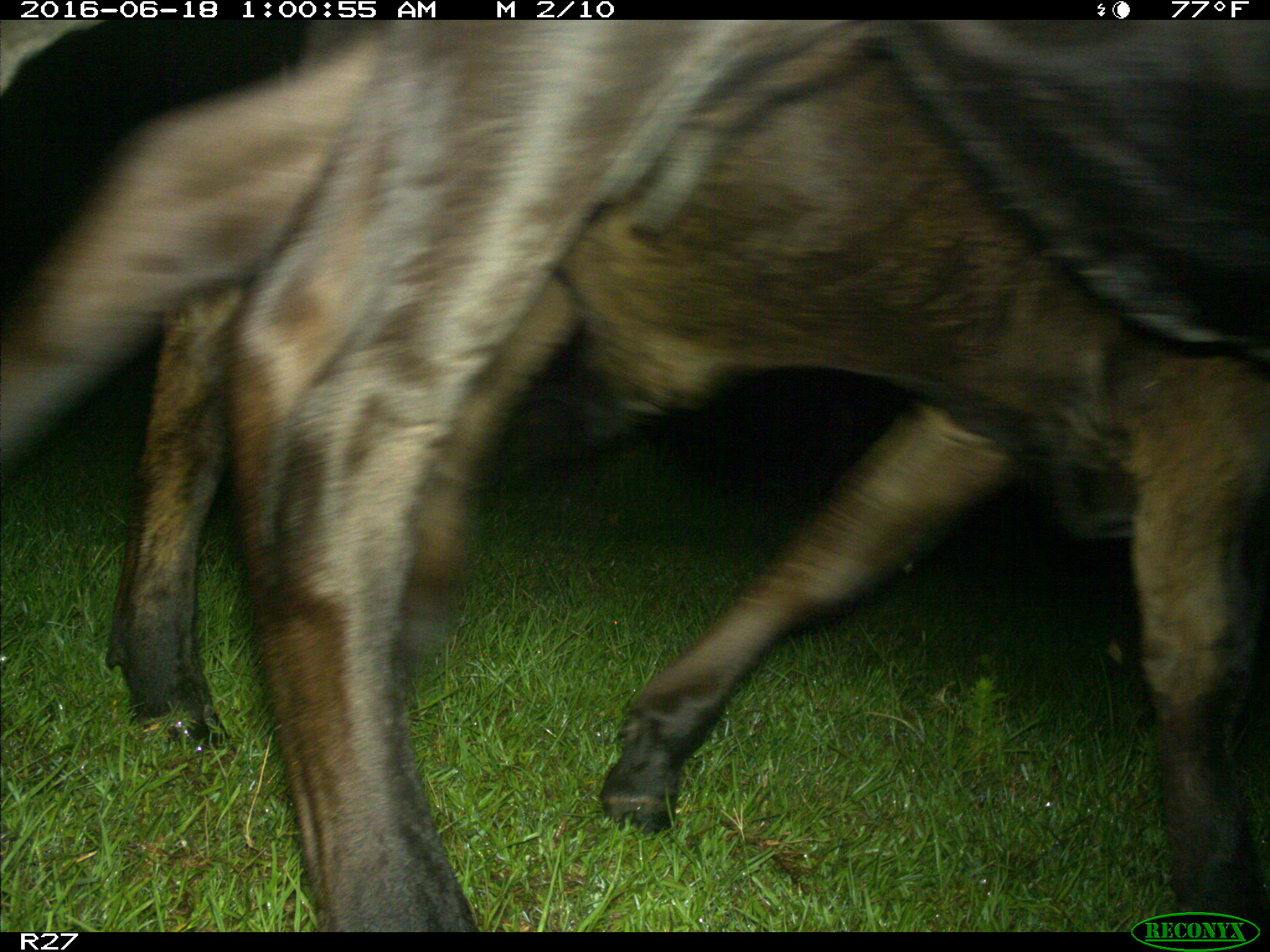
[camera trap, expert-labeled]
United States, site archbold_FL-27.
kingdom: Animalia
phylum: Chordata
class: Mammalia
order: Artiodactyla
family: Bovidae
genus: Bos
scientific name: Bos taurus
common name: domestic cow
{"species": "Bos taurus (domestic cow)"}